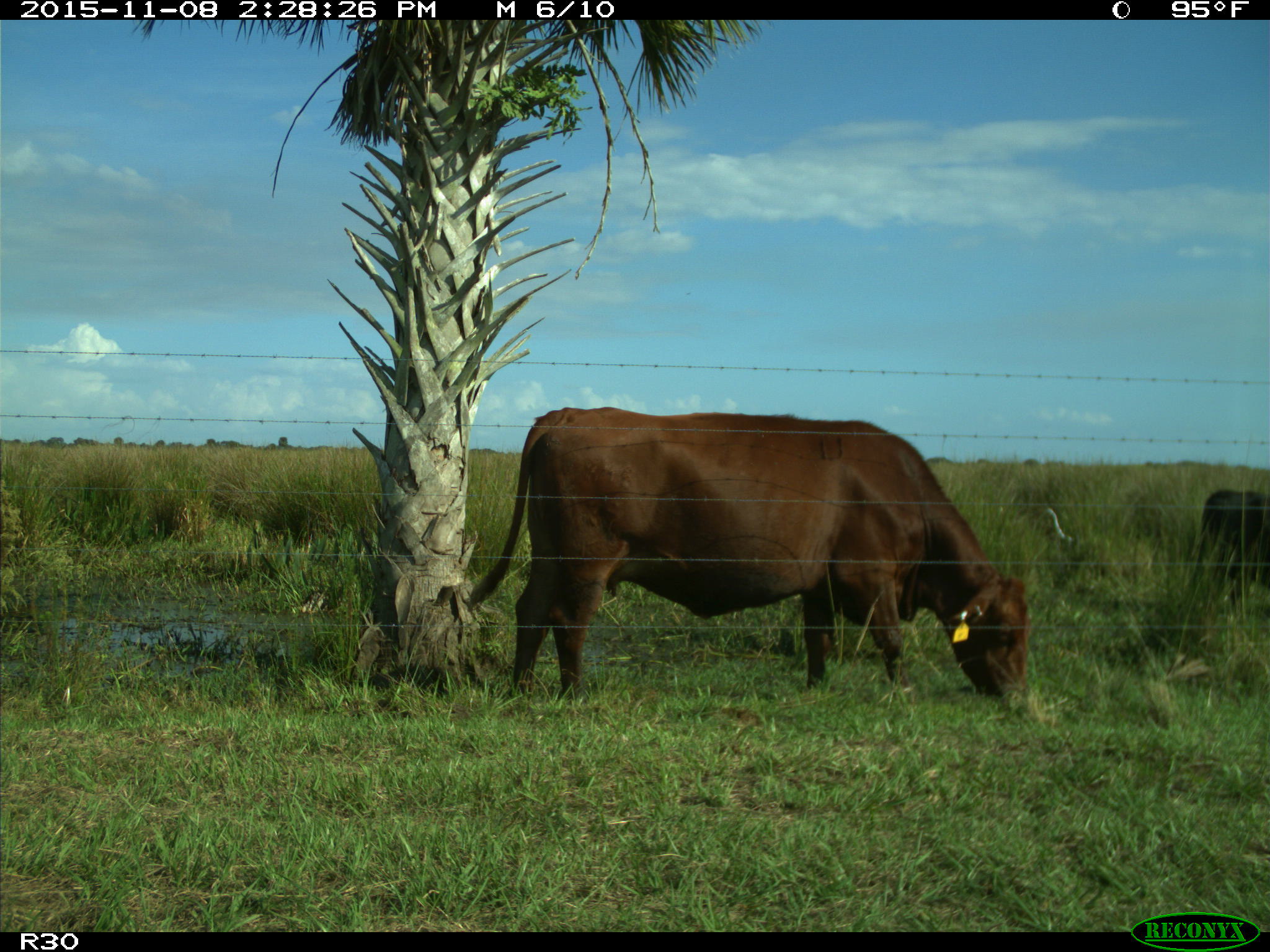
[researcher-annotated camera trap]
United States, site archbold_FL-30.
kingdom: Animalia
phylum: Chordata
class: Mammalia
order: Artiodactyla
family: Bovidae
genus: Bos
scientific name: Bos taurus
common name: domestic cow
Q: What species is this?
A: Bos taurus (domestic cow).